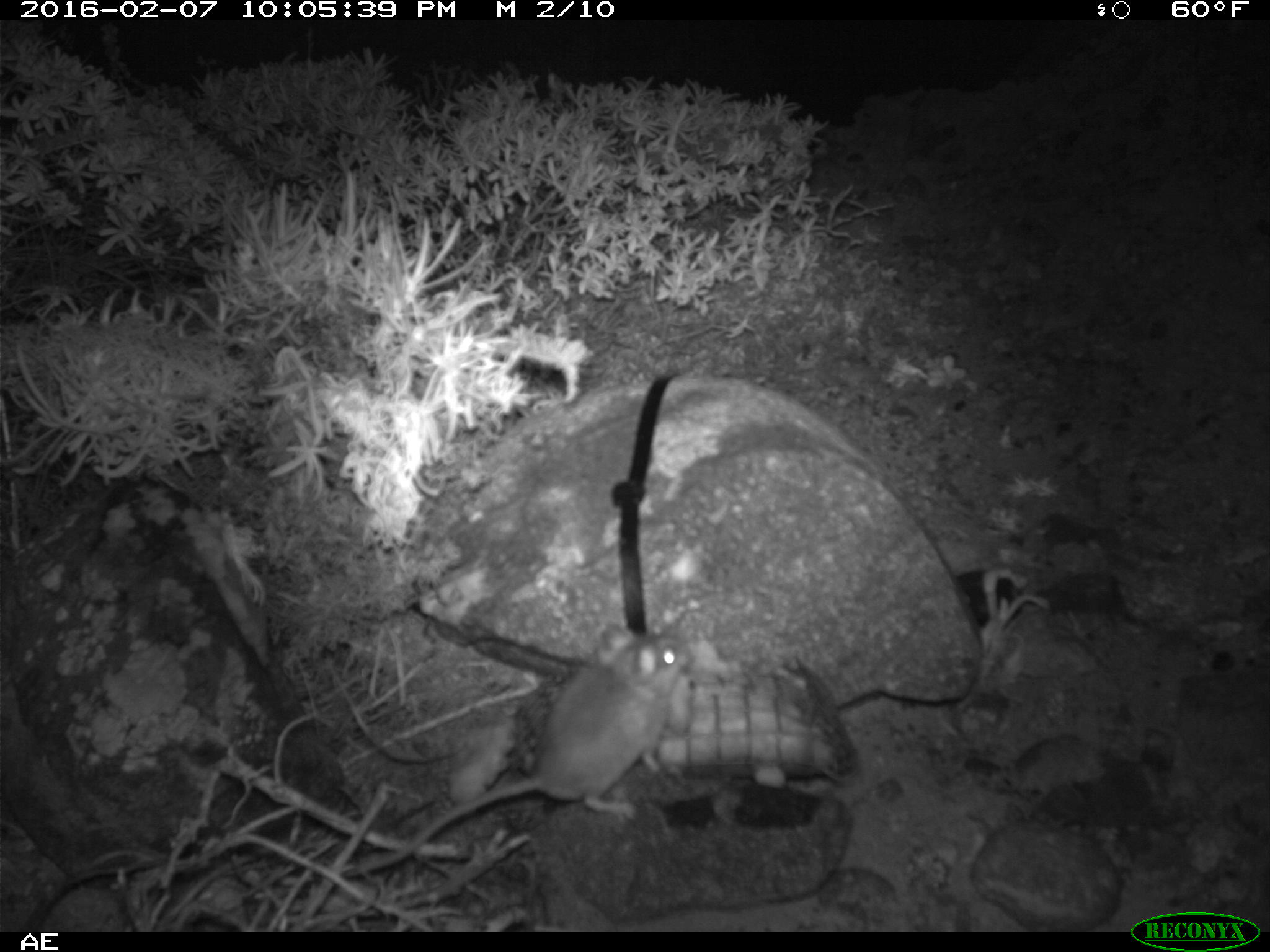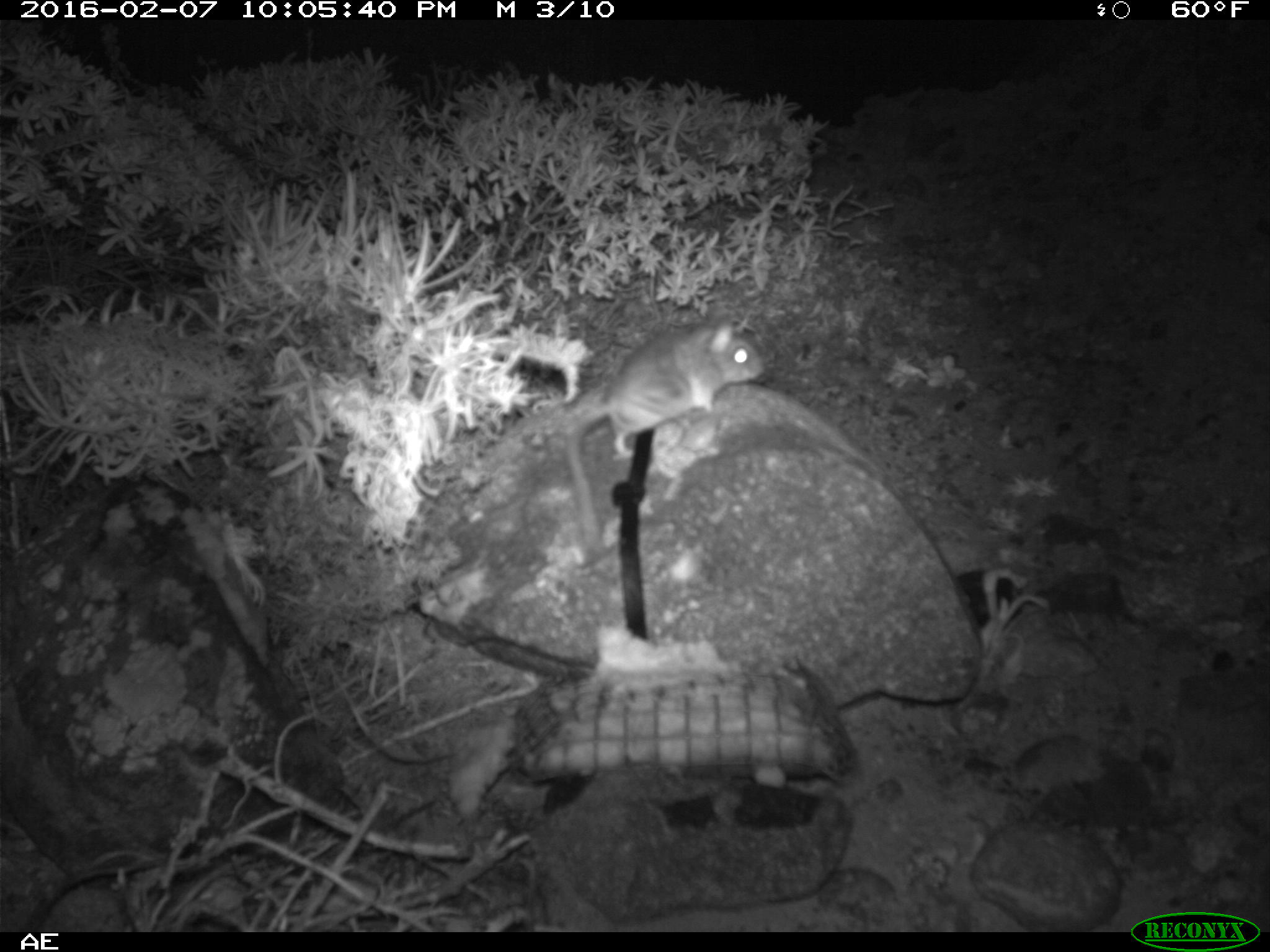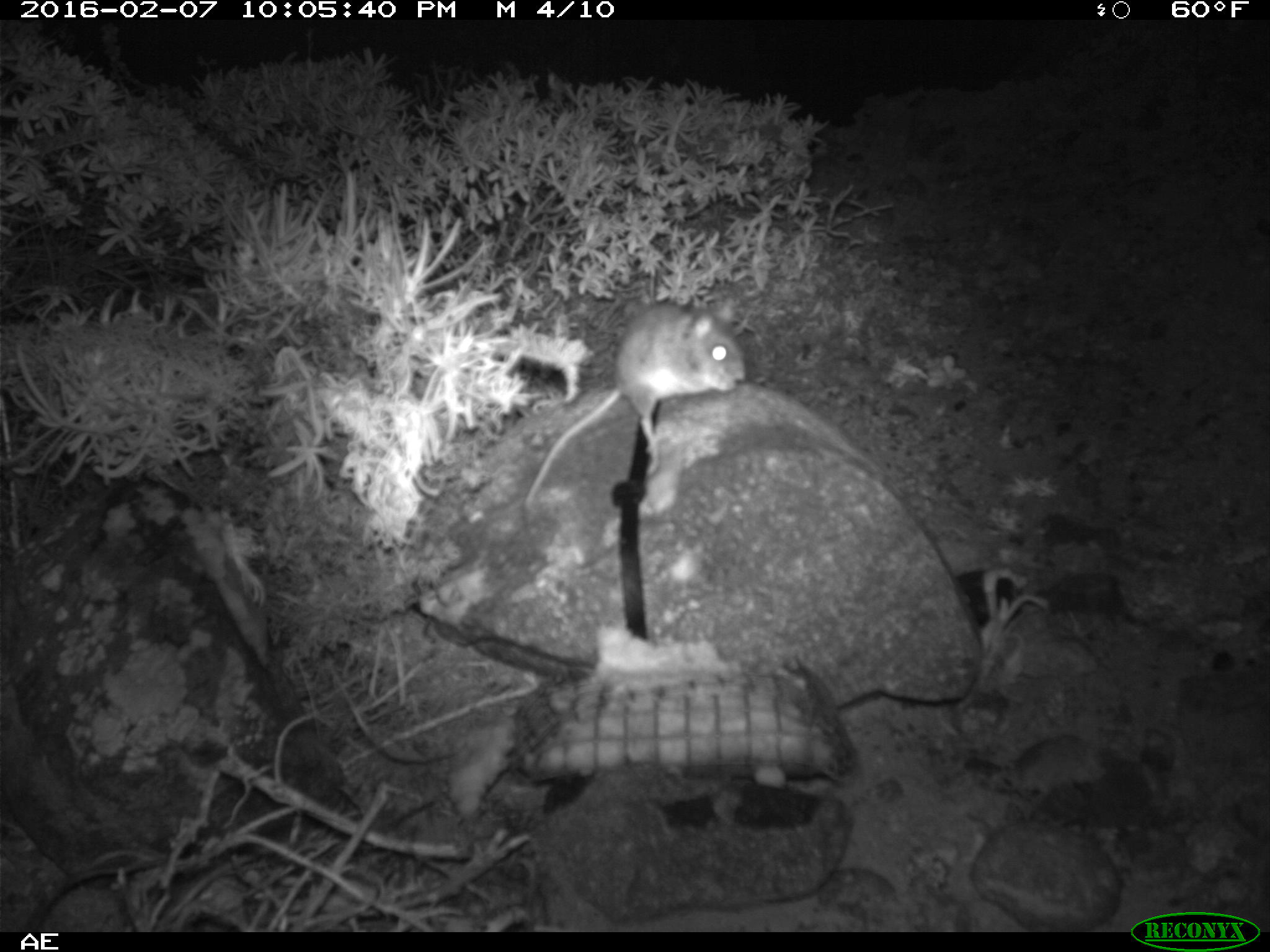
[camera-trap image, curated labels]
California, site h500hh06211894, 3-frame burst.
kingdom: Animalia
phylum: Chordata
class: Mammalia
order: Rodentia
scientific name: Rodentia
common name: rodent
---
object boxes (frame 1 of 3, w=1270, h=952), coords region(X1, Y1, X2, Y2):
rodent: region(342, 624, 695, 878)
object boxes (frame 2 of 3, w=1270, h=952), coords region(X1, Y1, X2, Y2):
rodent: region(566, 307, 771, 558)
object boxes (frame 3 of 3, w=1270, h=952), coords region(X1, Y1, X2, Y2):
rodent: region(518, 300, 745, 518)